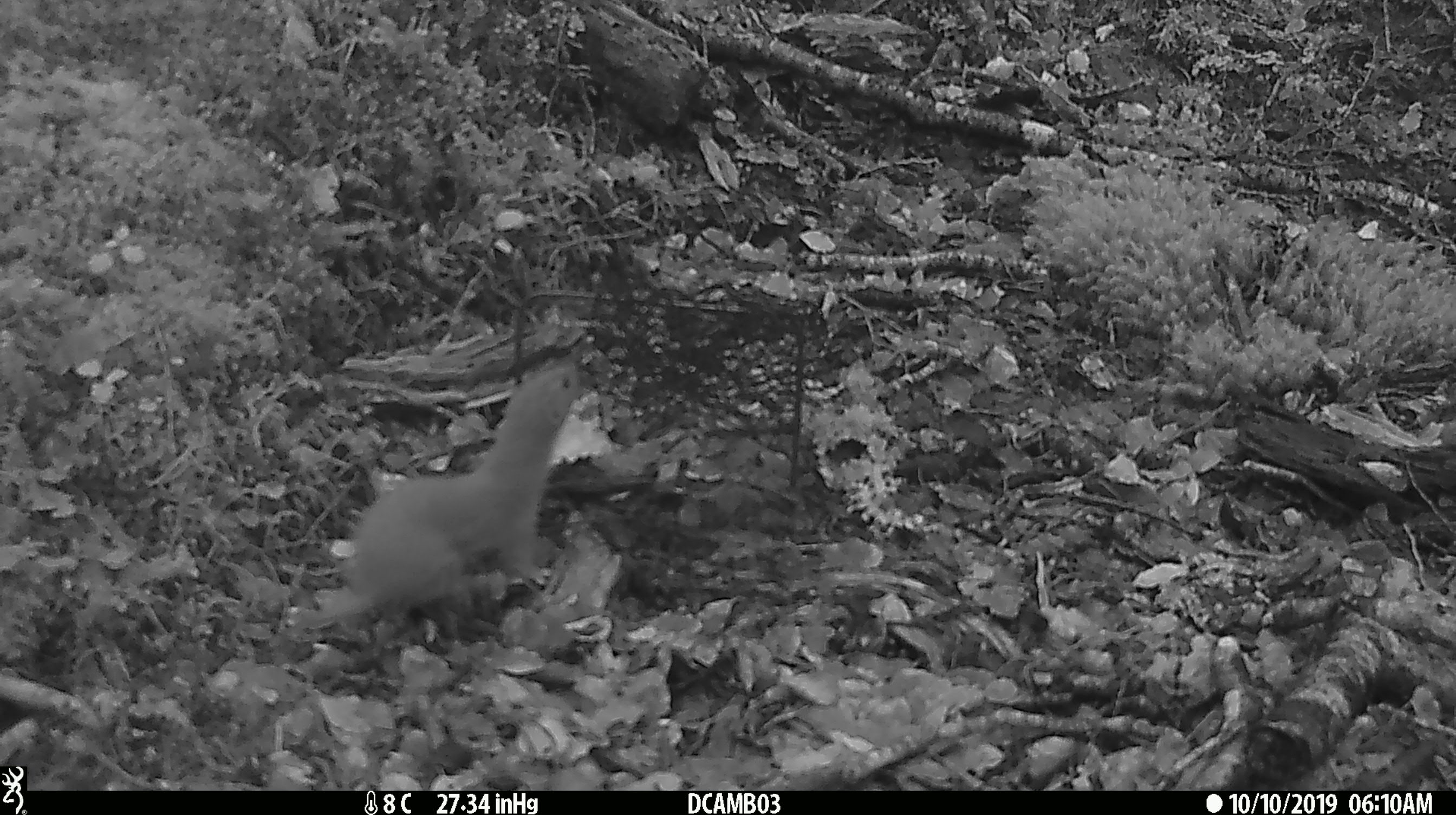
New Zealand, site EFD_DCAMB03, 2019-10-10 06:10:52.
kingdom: Animalia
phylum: Chordata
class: Mammalia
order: Carnivora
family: Mustelidae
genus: Mustela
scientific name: Mustela nivalis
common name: least weasel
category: weasel